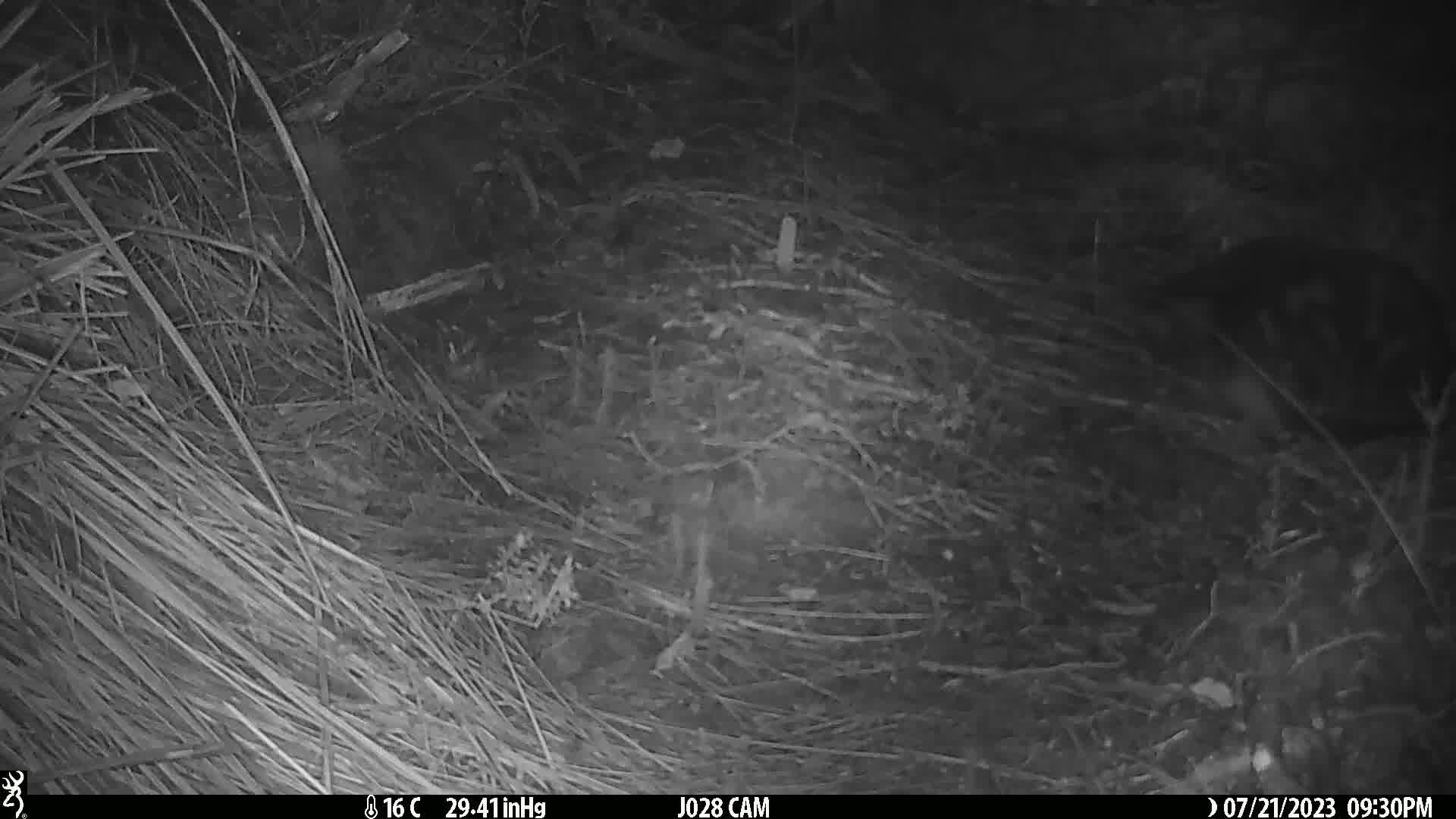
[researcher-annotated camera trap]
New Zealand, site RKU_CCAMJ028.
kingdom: Animalia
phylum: Chordata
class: Mammalia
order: Carnivora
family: Felidae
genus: Felis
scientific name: Felis catus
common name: domestic cat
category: cat